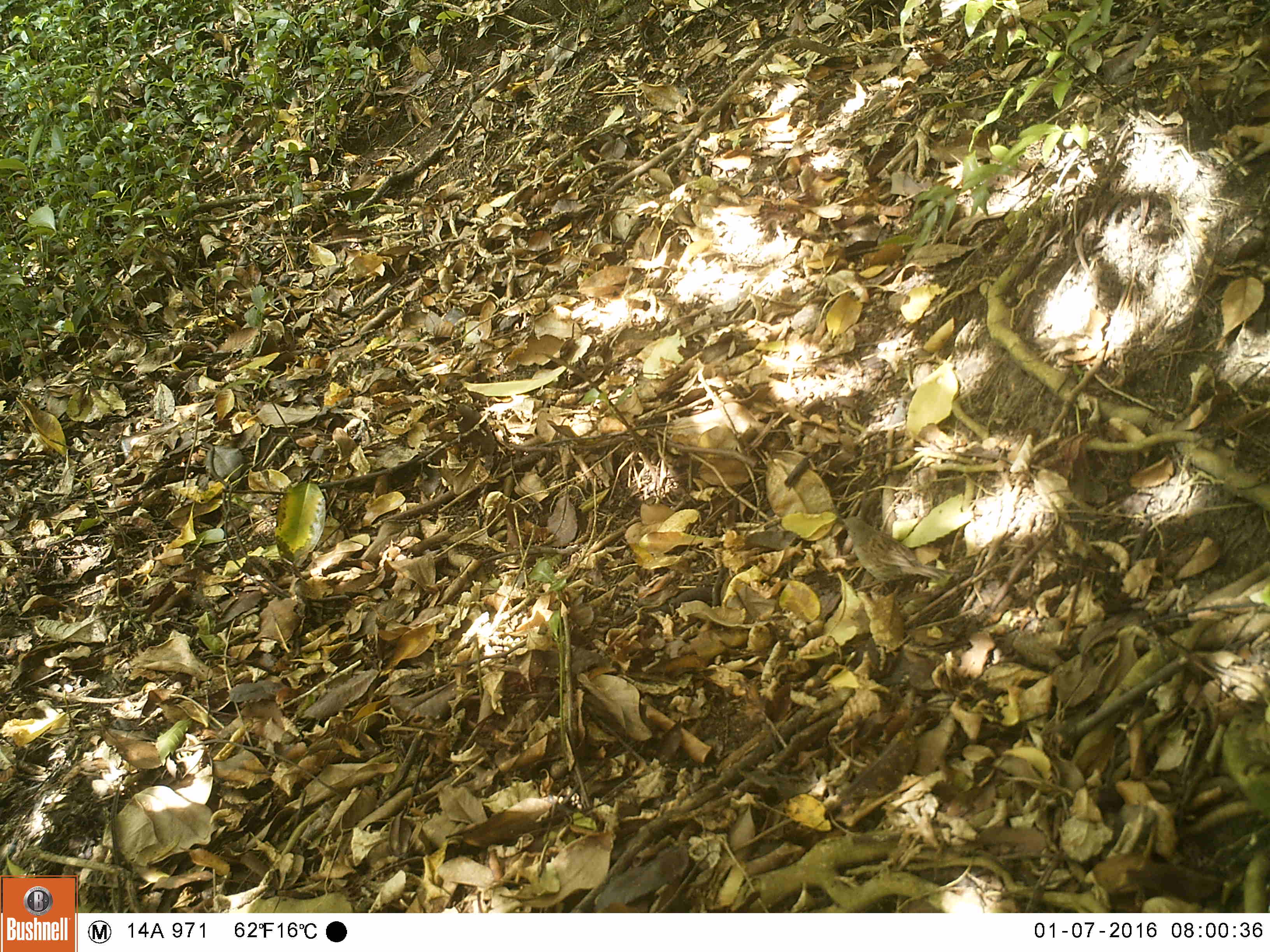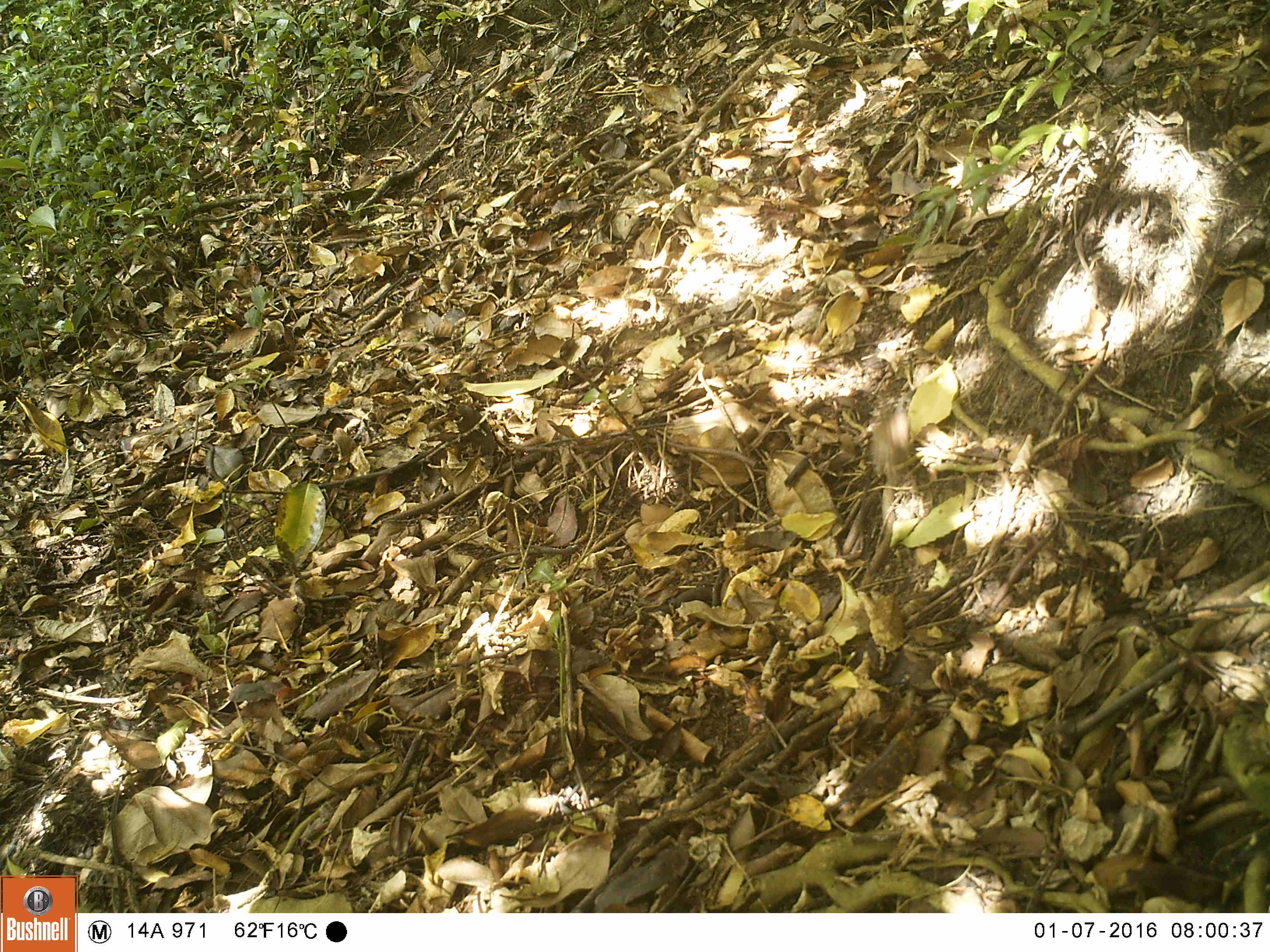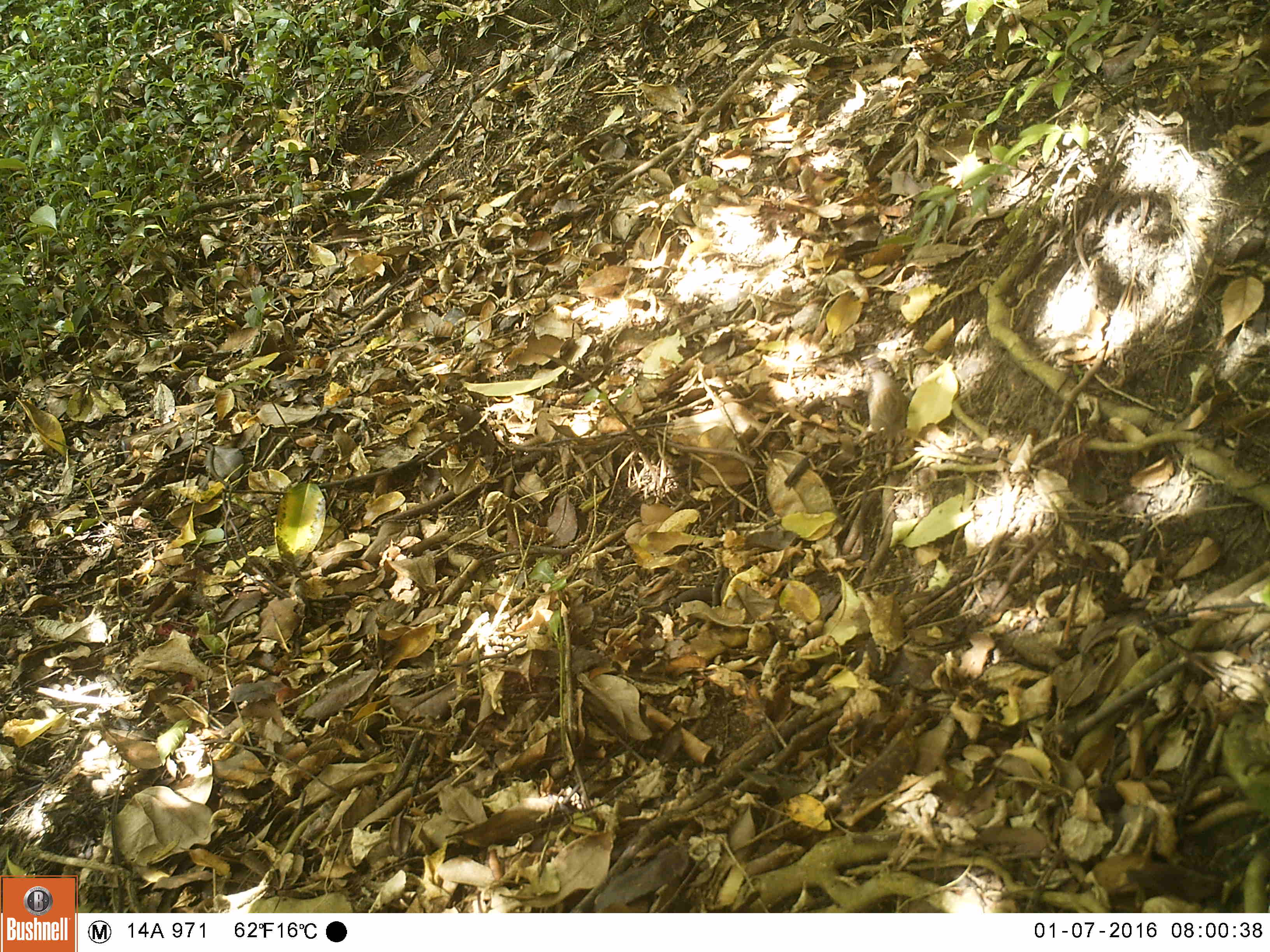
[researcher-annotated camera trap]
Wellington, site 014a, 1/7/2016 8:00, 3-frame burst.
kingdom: Animalia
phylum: Chordata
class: Aves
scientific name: Aves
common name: bird